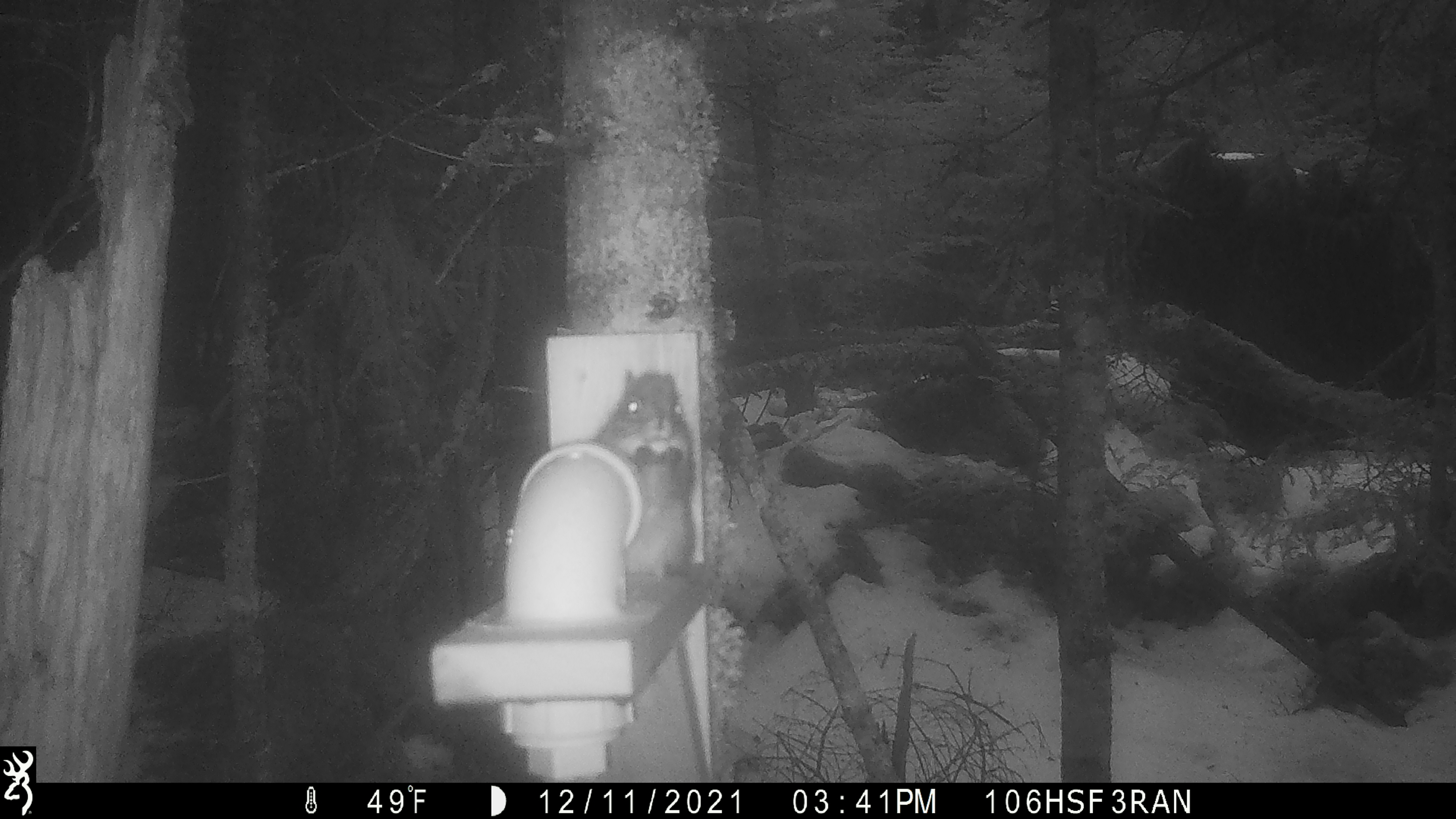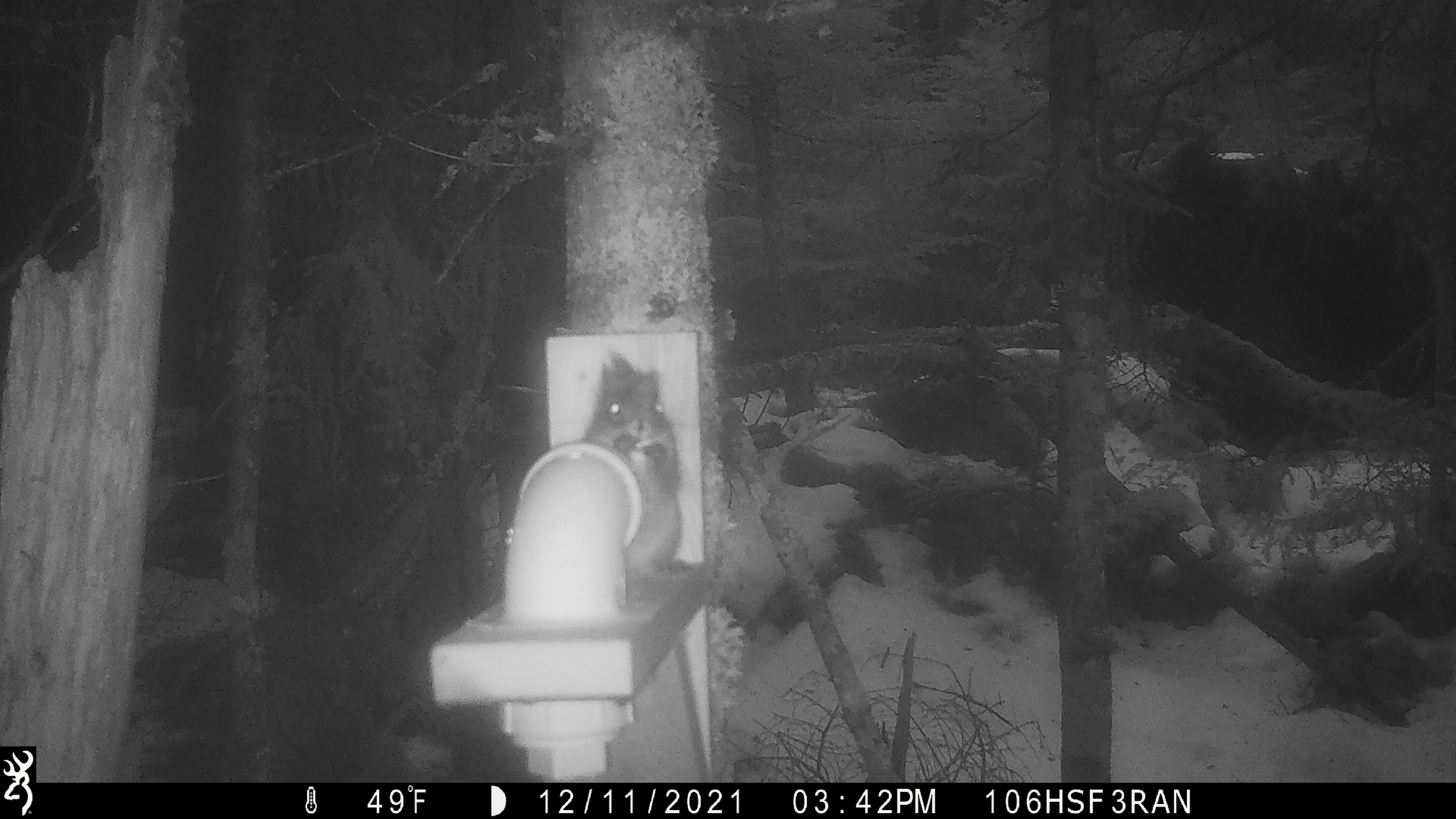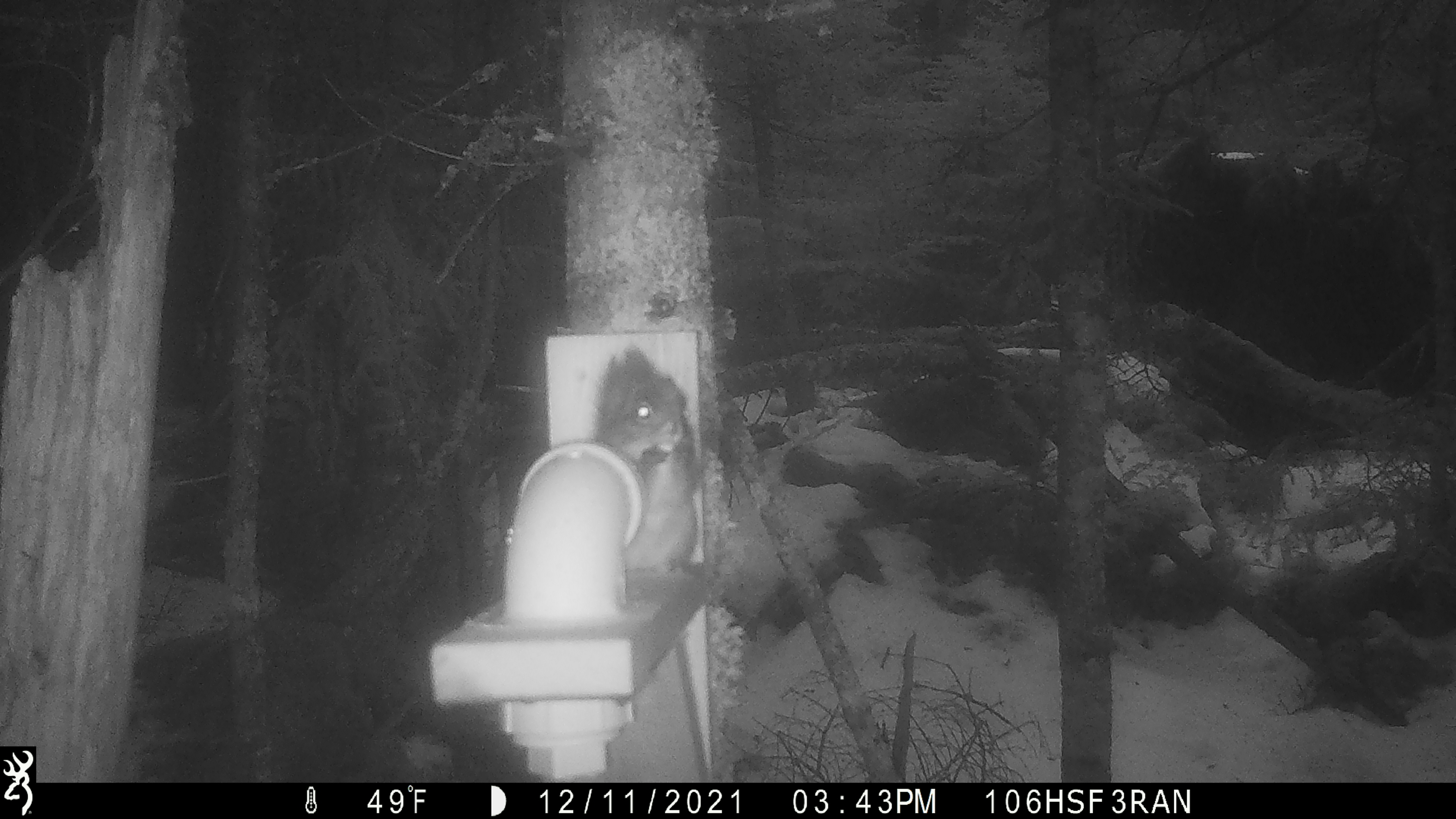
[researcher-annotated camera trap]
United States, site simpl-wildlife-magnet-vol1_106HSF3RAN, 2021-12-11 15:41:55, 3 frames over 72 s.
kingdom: Animalia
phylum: Chordata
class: Mammalia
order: Rodentia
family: Sciuridae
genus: Tamiasciurus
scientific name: Tamiasciurus hudsonicus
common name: red squirrel